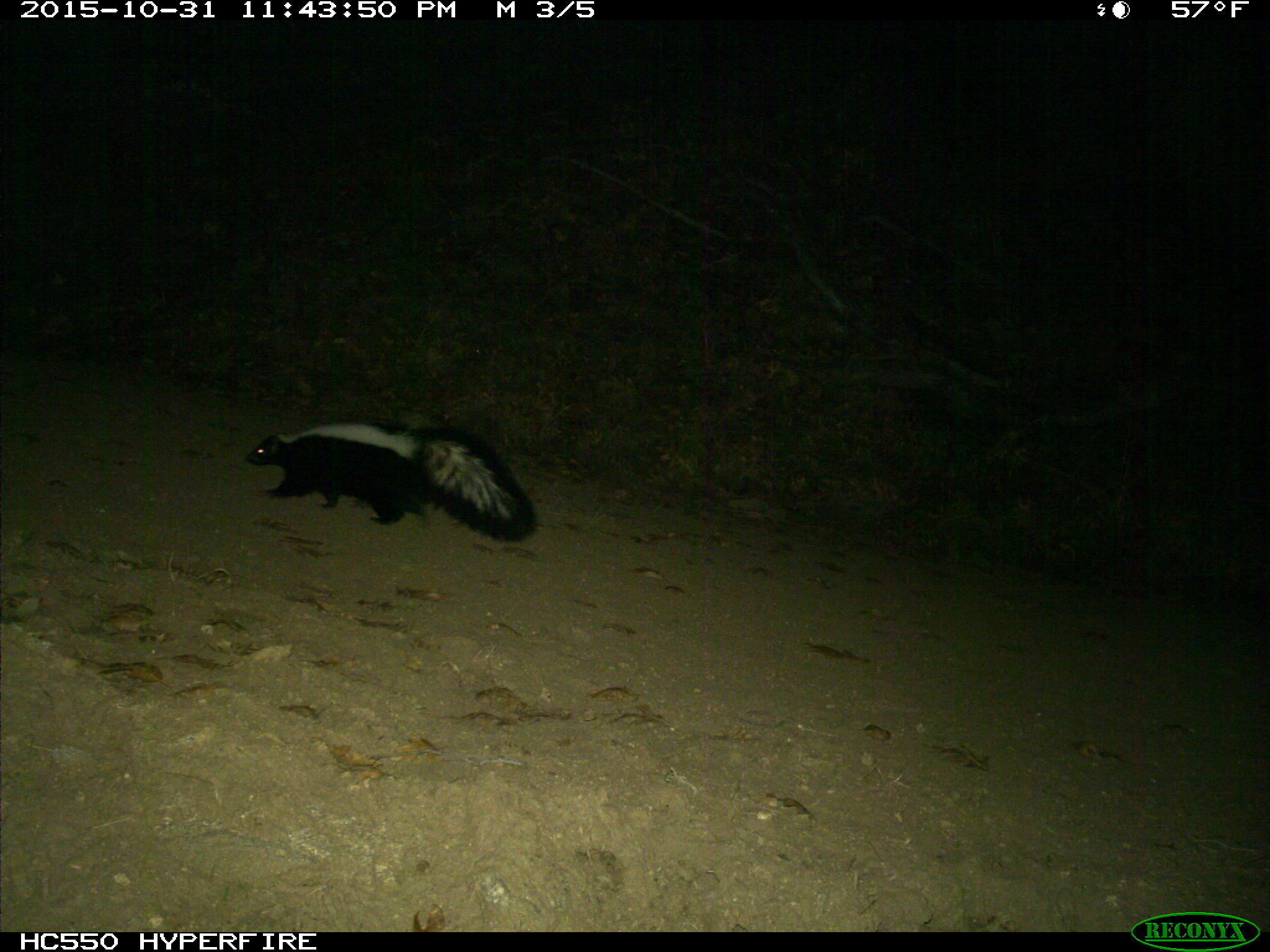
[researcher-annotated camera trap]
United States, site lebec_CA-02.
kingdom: Animalia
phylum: Chordata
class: Mammalia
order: Carnivora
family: Mephitidae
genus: Mephitis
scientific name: Mephitis mephitis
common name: striped skunk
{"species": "Mephitis mephitis (striped skunk)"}